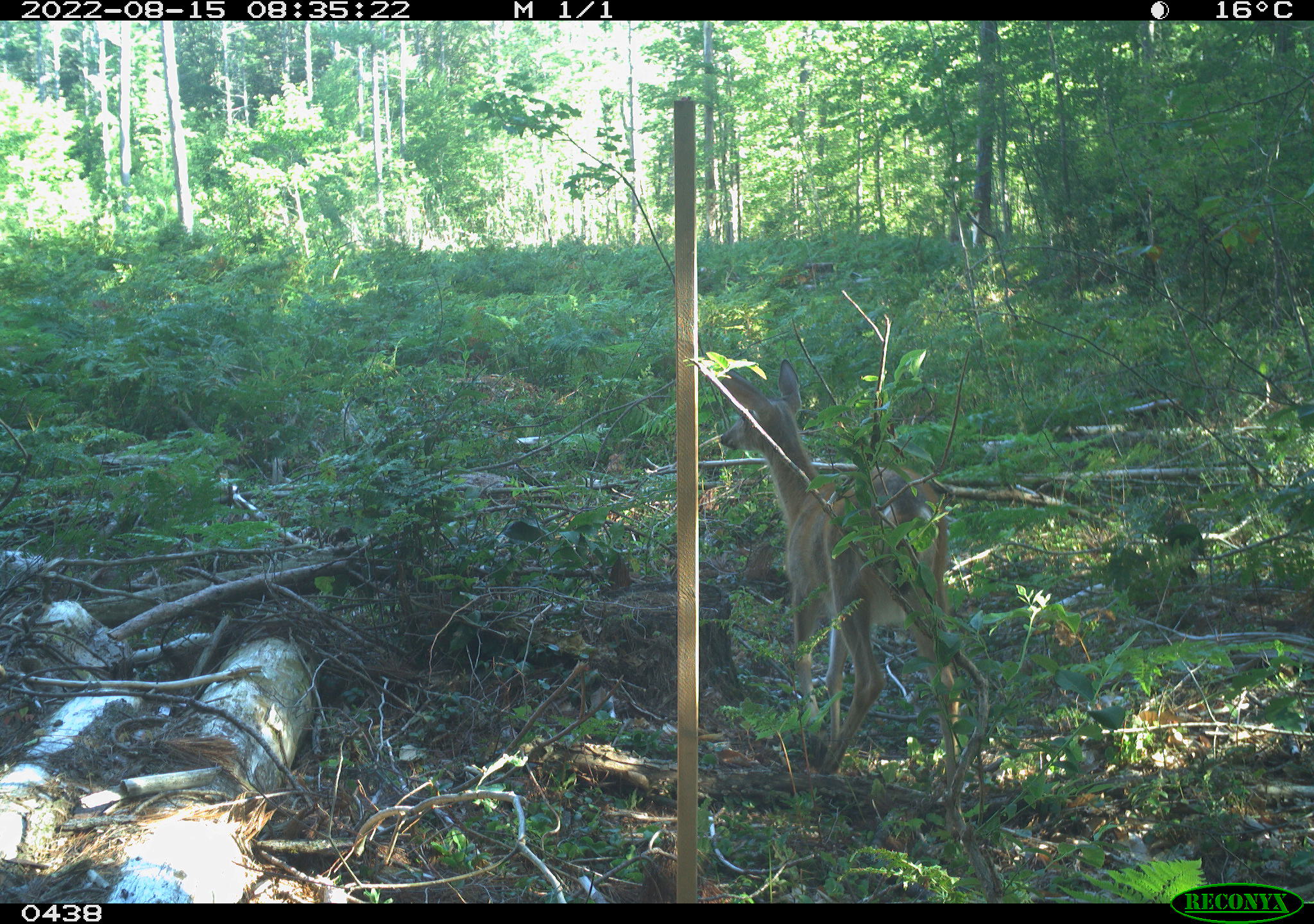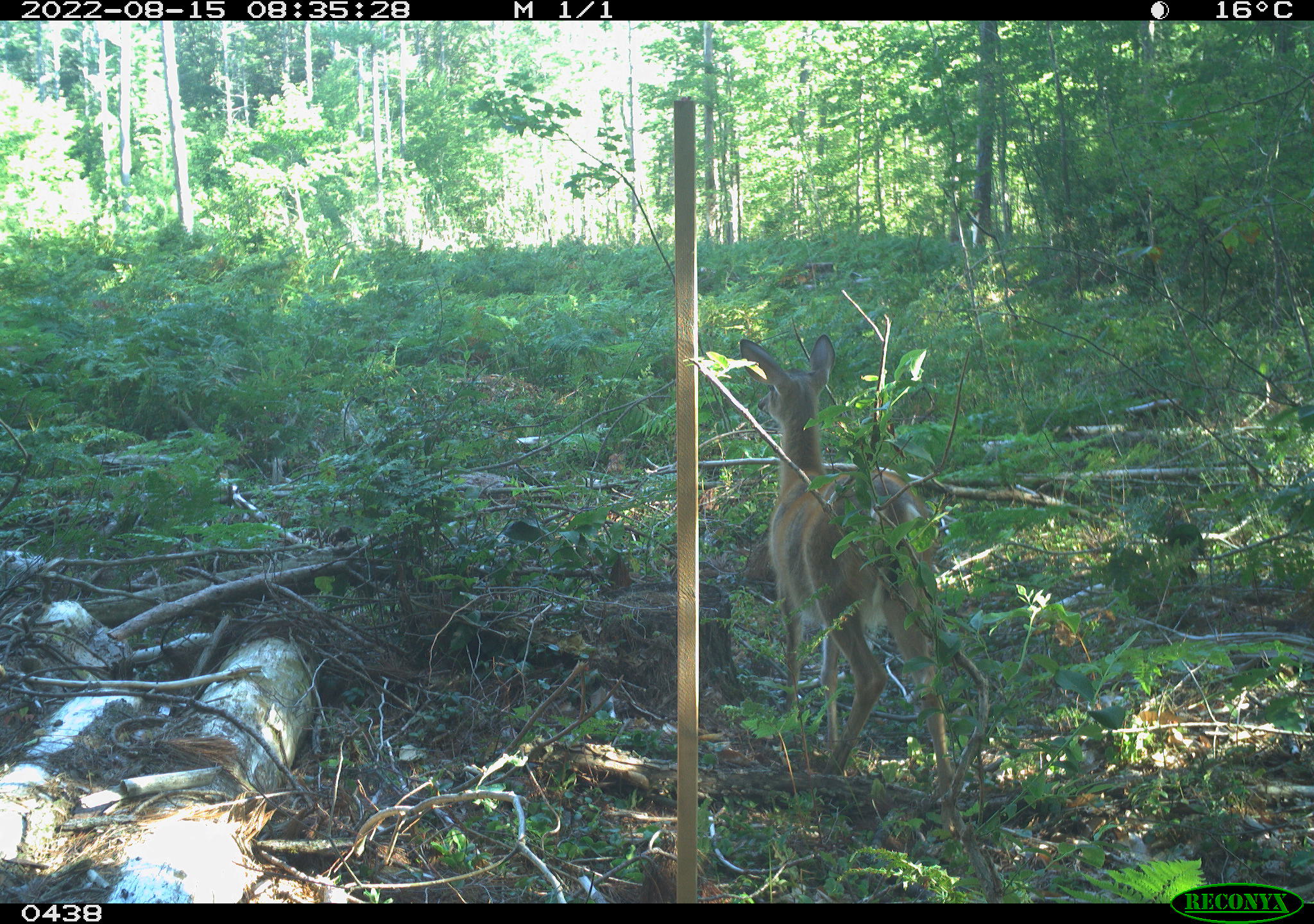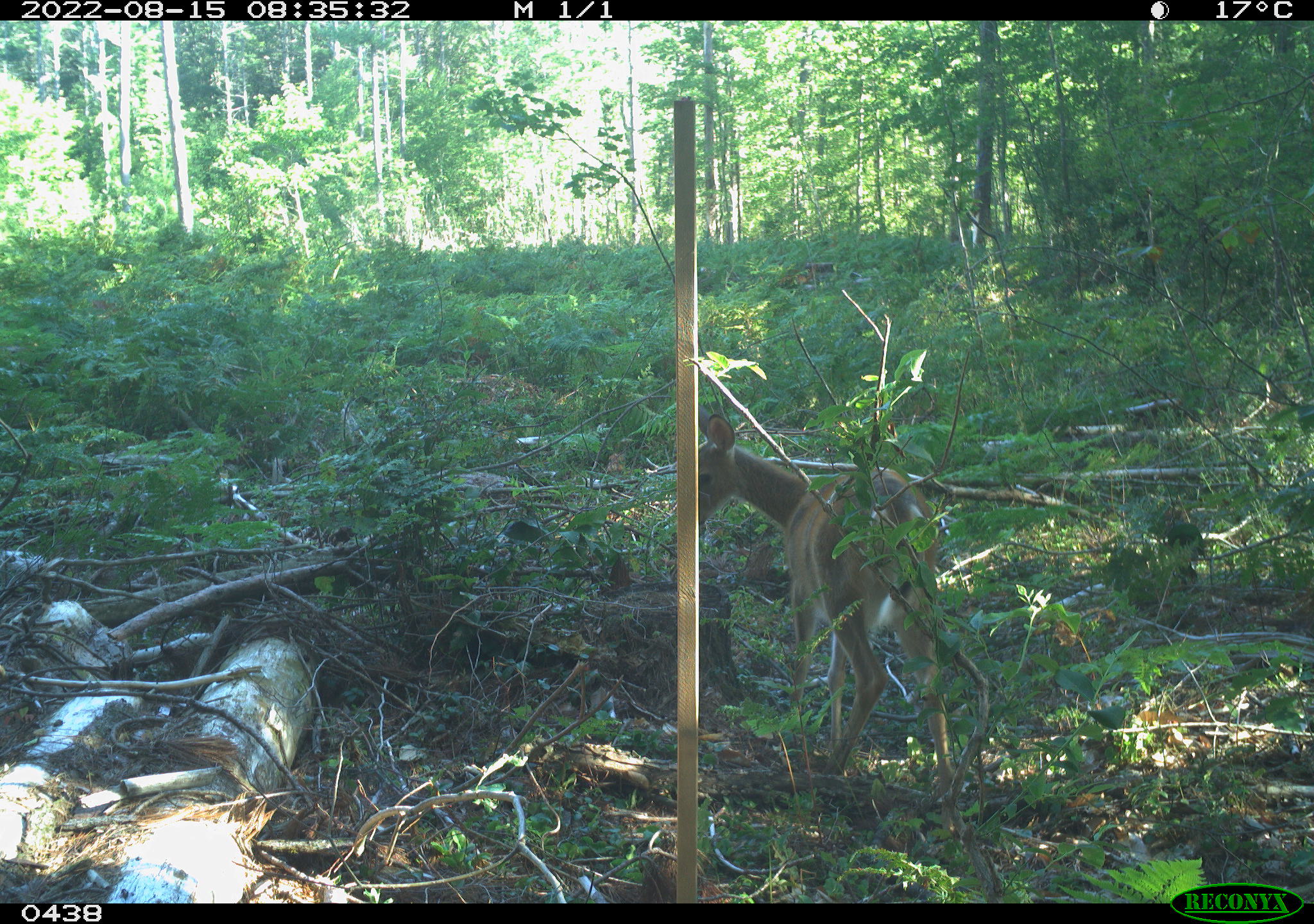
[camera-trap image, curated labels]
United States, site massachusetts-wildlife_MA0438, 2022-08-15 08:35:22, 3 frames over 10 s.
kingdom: Animalia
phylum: Chordata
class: Mammalia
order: Artiodactyla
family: Cervidae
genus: Odocoileus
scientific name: Odocoileus virginianus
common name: white-tailed deer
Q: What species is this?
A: White-tailed deer (Odocoileus virginianus).